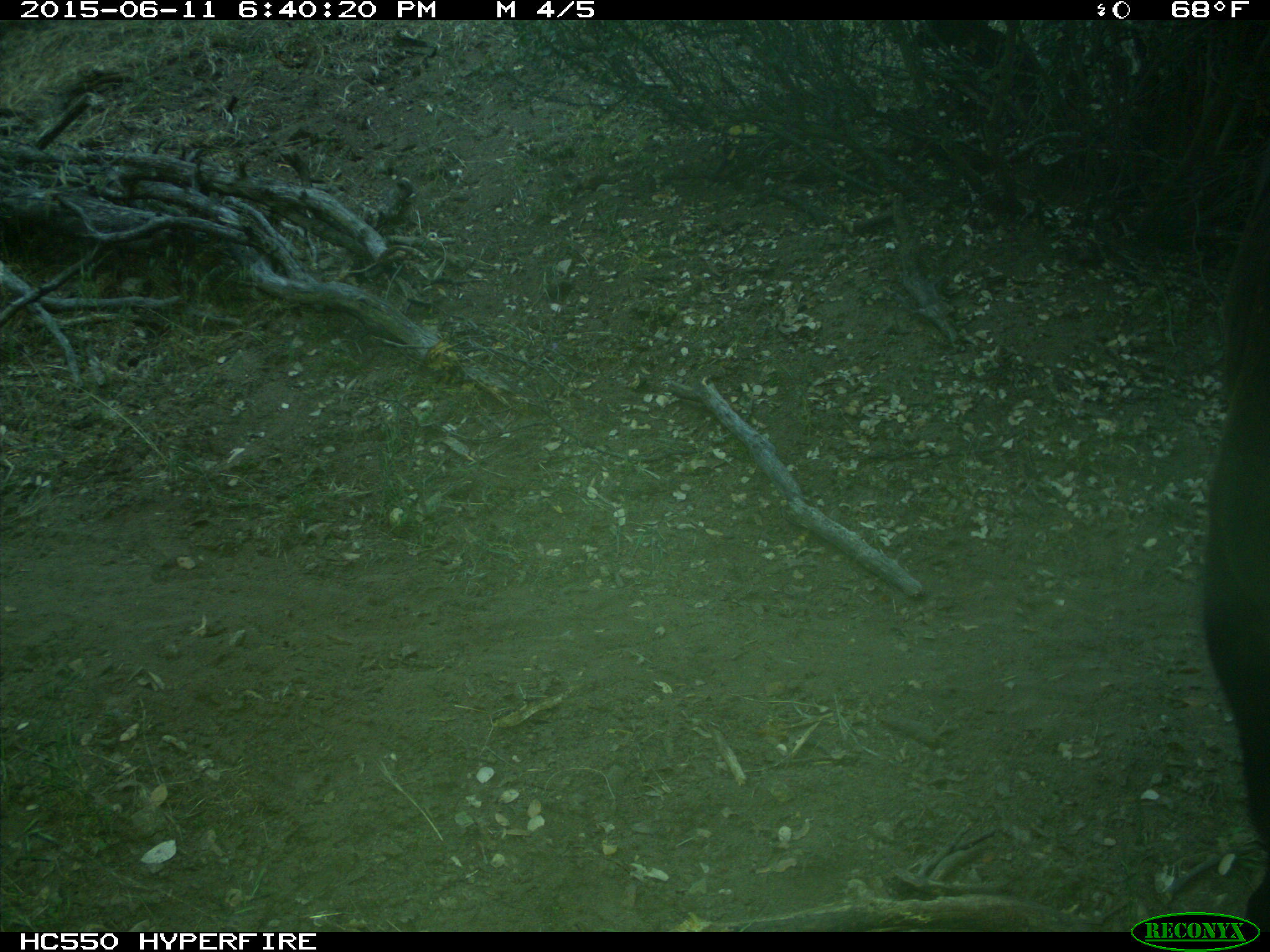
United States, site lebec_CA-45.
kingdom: Animalia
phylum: Chordata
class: Mammalia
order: Artiodactyla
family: Bovidae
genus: Bos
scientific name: Bos taurus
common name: domestic cow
Bos taurus (domestic cow).